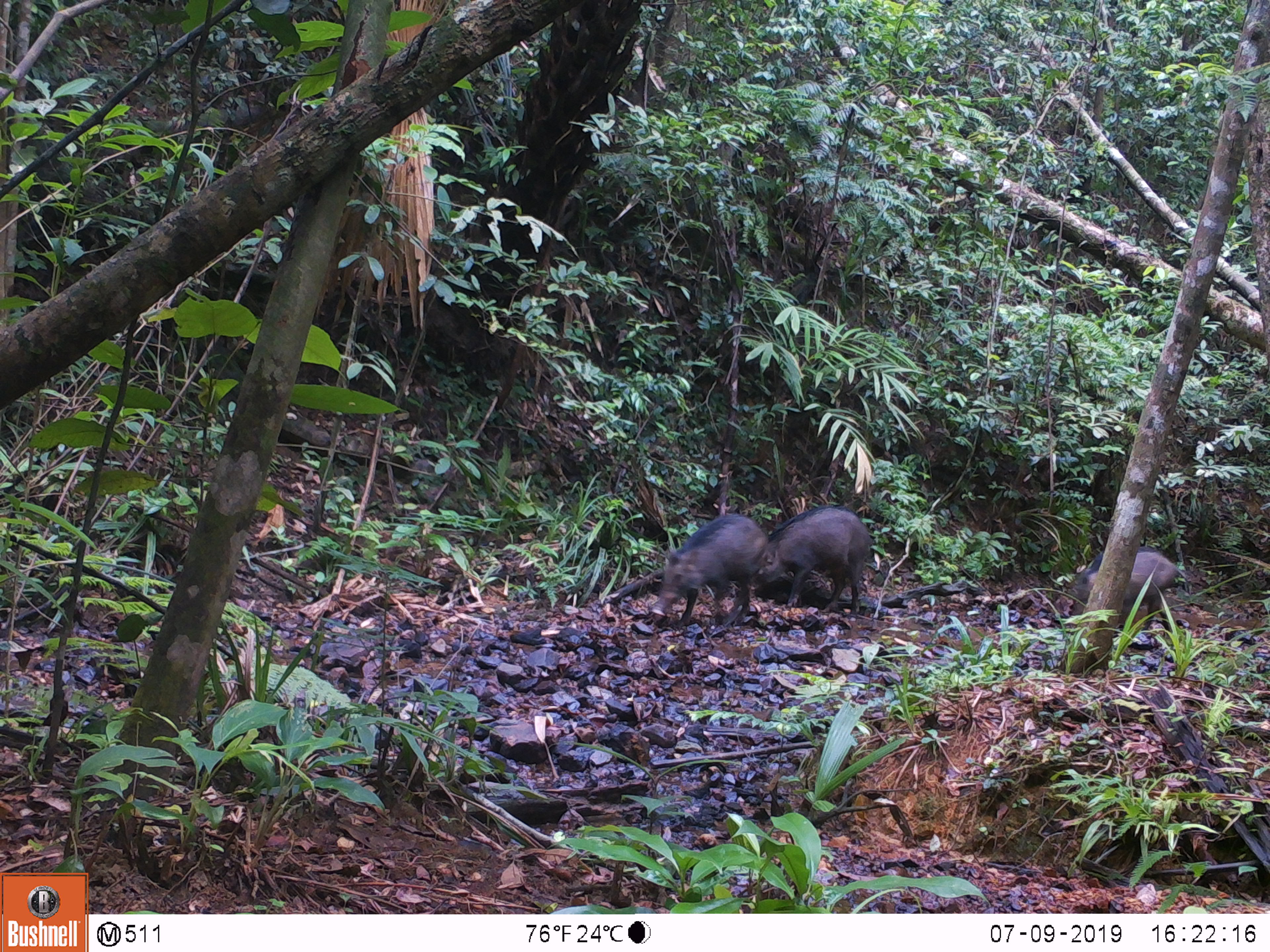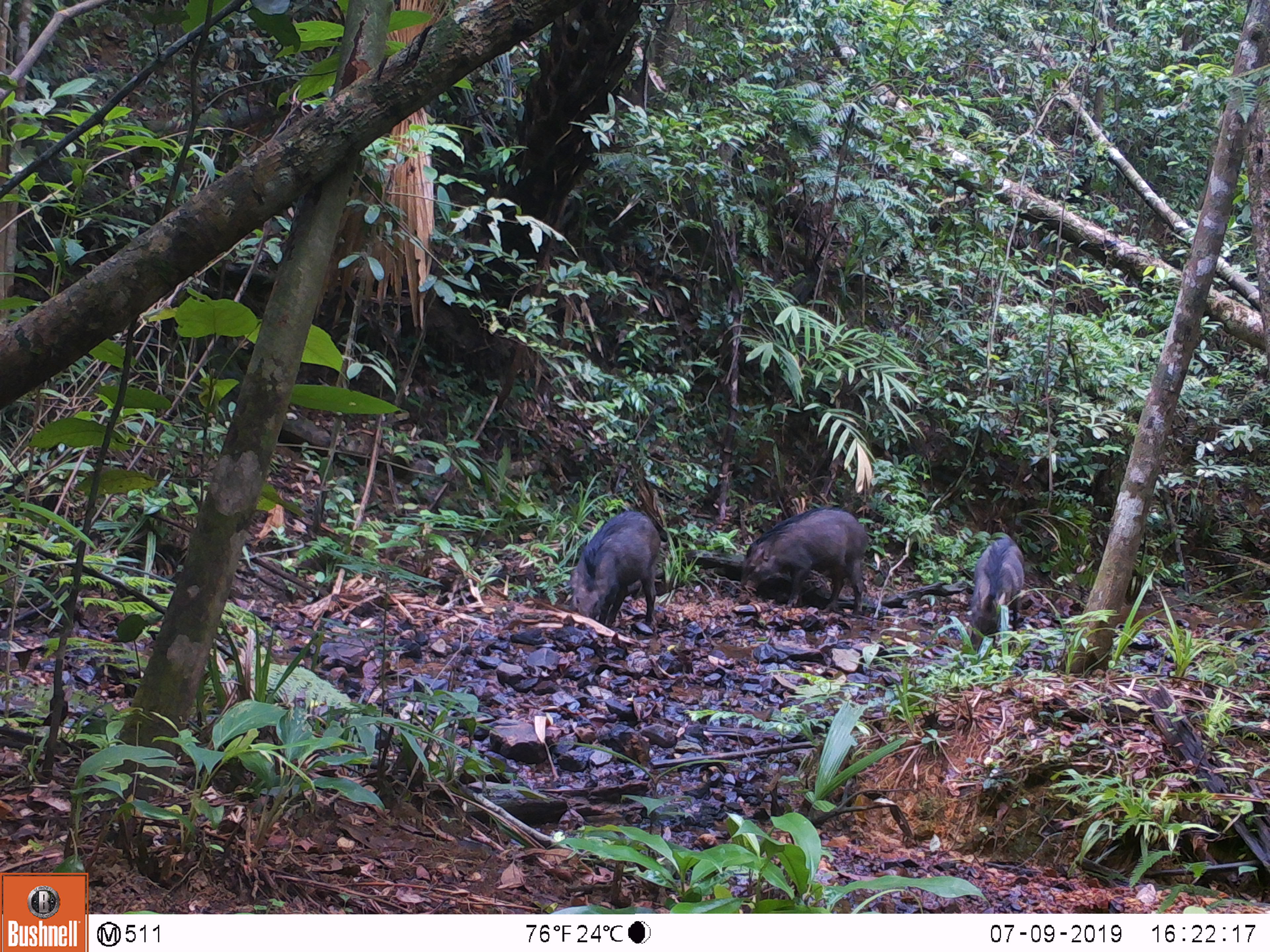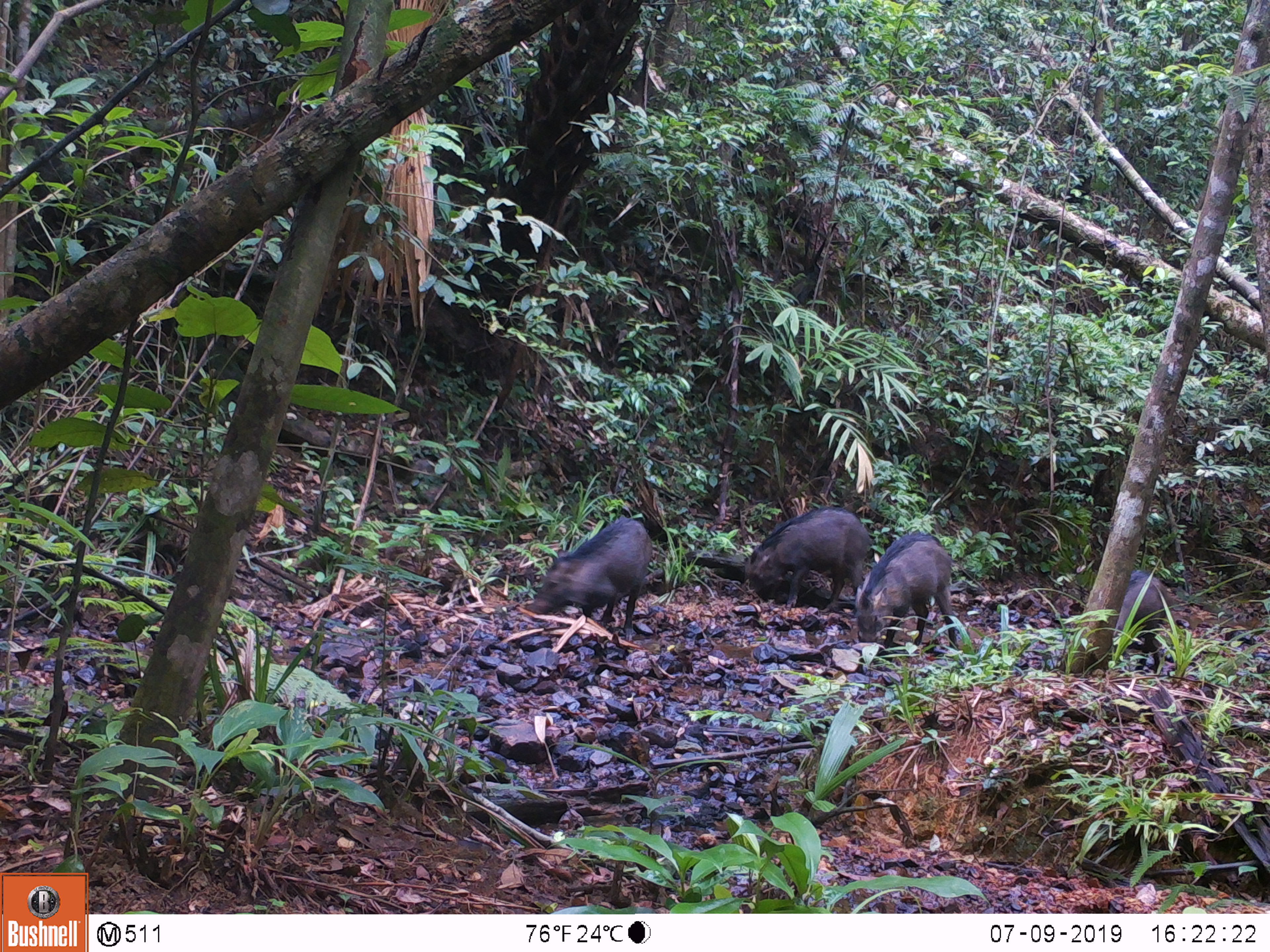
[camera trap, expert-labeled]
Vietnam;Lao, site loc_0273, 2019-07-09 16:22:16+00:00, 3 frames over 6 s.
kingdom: Animalia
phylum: Chordata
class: Mammalia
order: Artiodactyla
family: Suidae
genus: Sus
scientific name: Sus scrofa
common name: eurasian wild pig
Eurasian wild pig (Sus scrofa). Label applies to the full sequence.